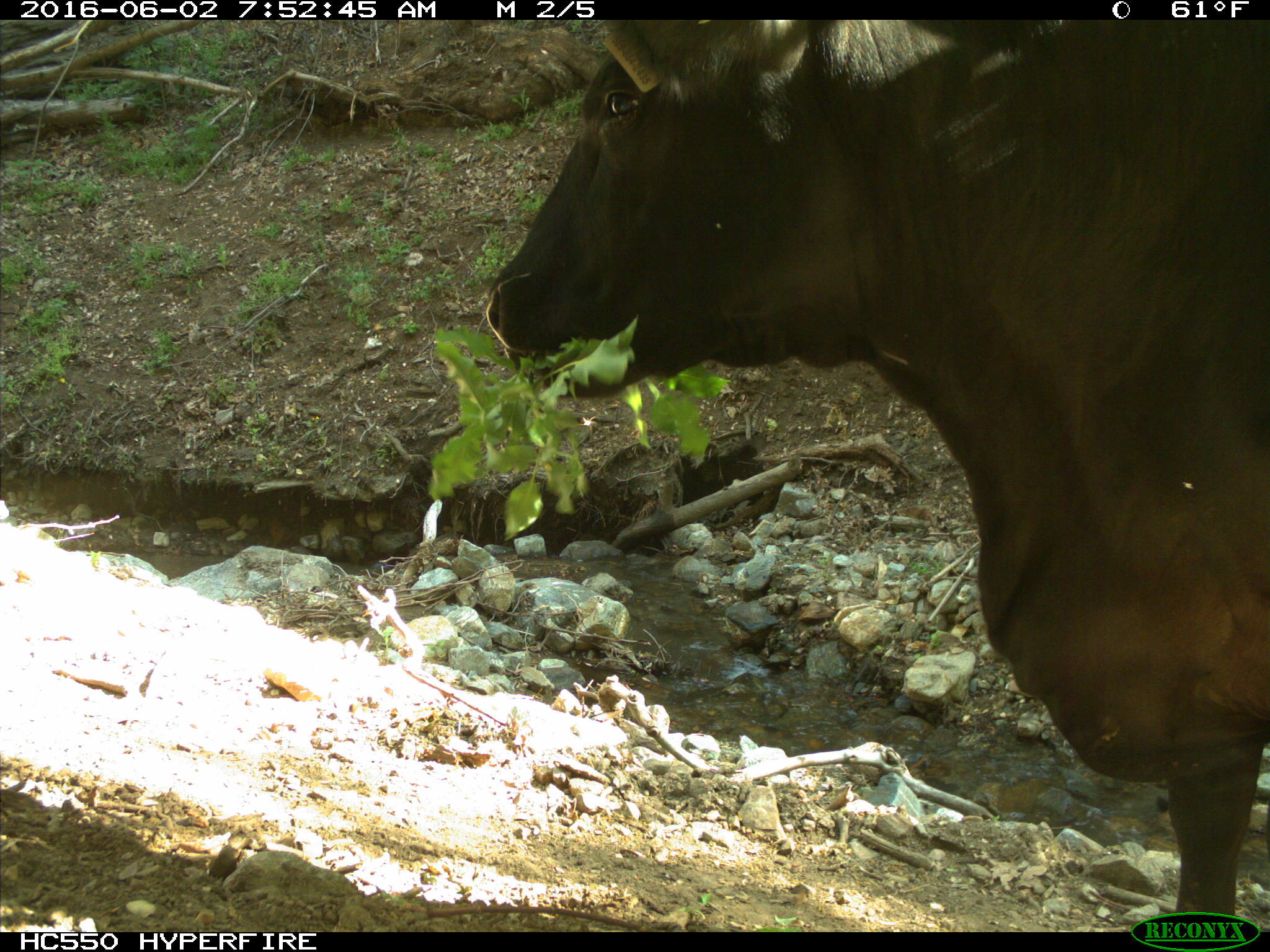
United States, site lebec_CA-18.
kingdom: Animalia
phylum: Chordata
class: Mammalia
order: Artiodactyla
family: Bovidae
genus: Bos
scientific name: Bos taurus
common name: domestic cow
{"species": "Bos taurus (domestic cow)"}